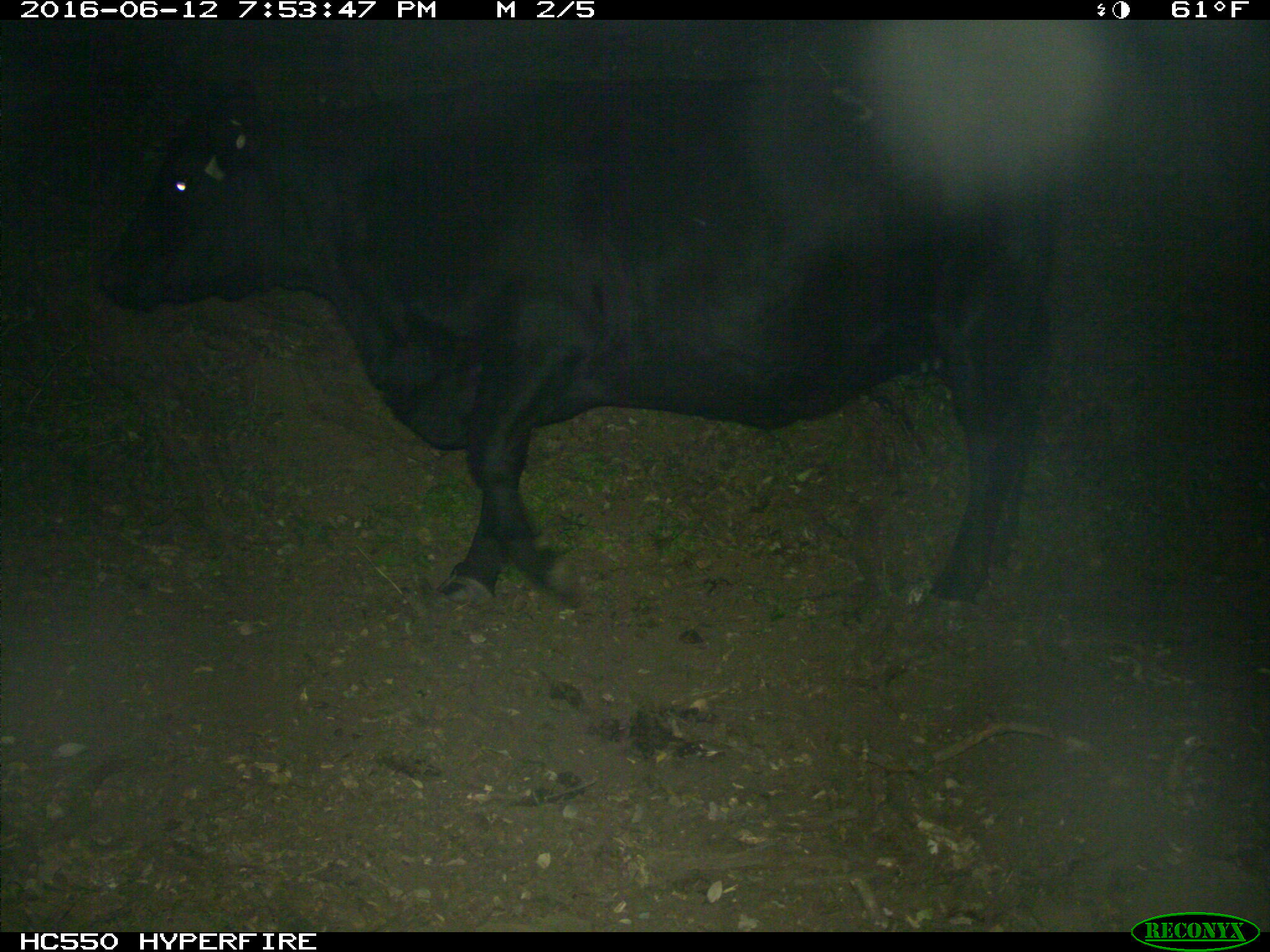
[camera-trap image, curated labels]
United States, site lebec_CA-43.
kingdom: Animalia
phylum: Chordata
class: Mammalia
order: Artiodactyla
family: Bovidae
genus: Bos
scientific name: Bos taurus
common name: domestic cow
Bos taurus (domestic cow).